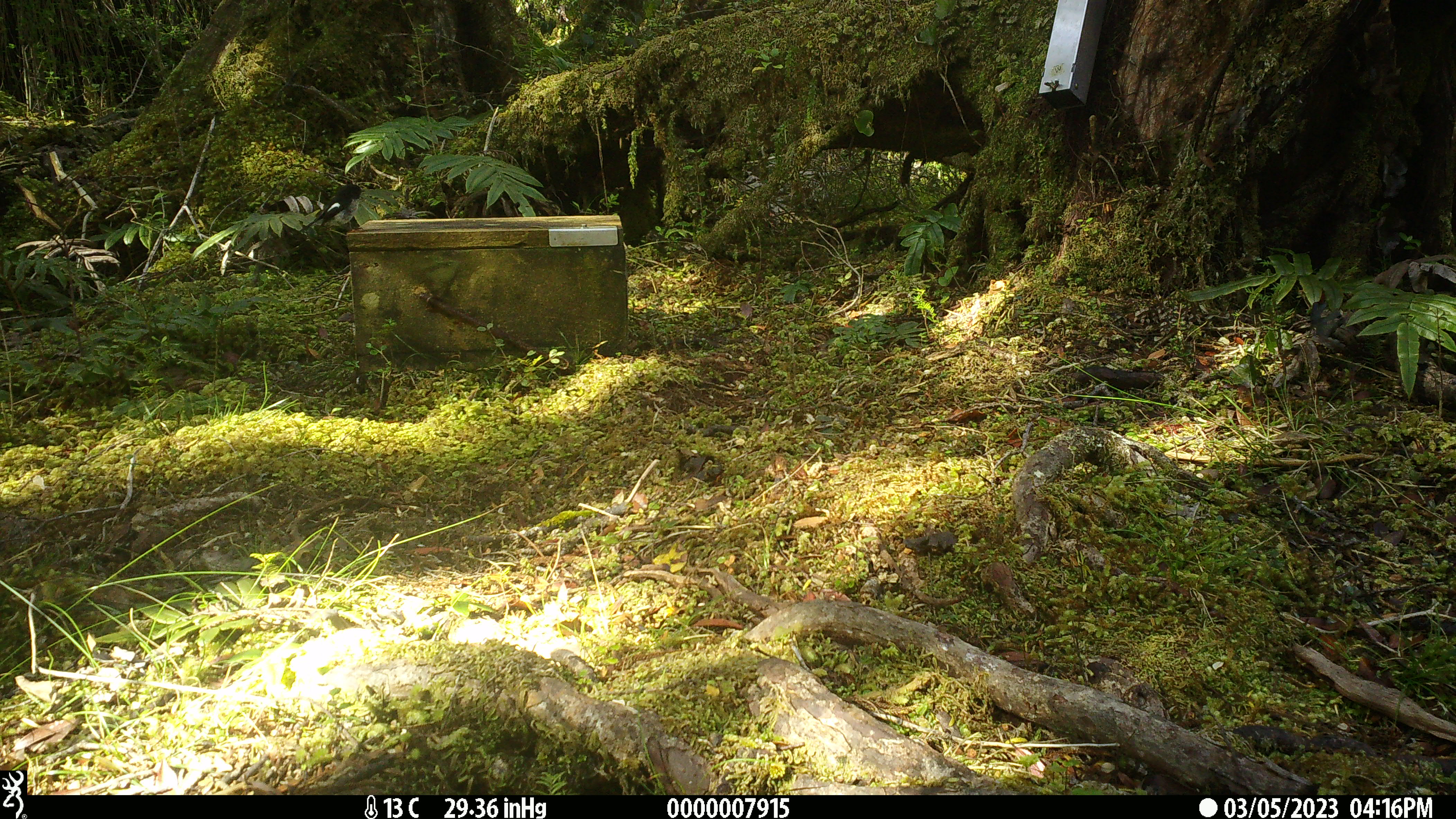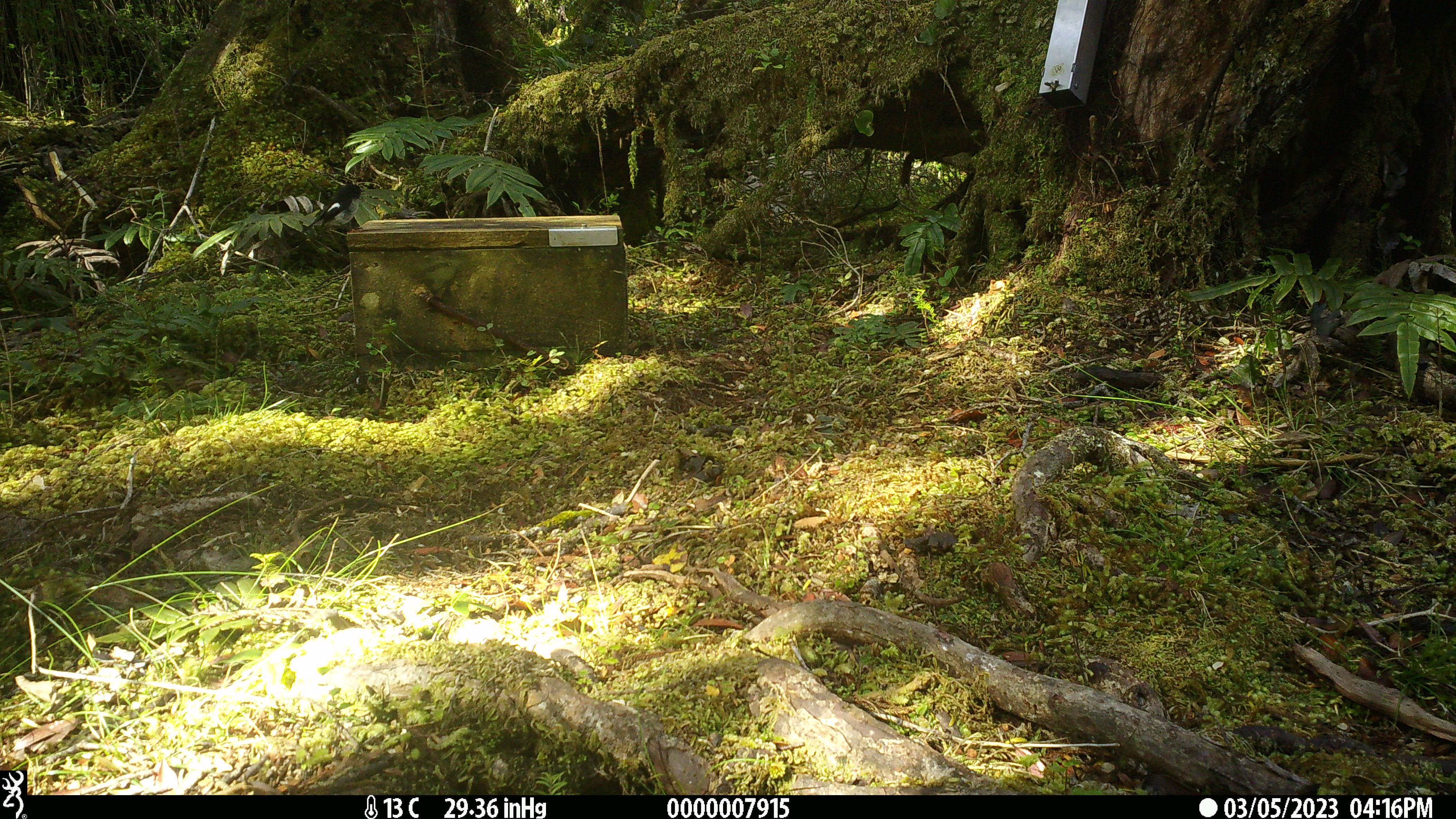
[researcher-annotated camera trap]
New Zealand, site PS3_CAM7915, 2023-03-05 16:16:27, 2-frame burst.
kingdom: Animalia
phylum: Chordata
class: Aves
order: Passeriformes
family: Petroicidae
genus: Petroica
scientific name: Petroica macrocephala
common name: tomtit